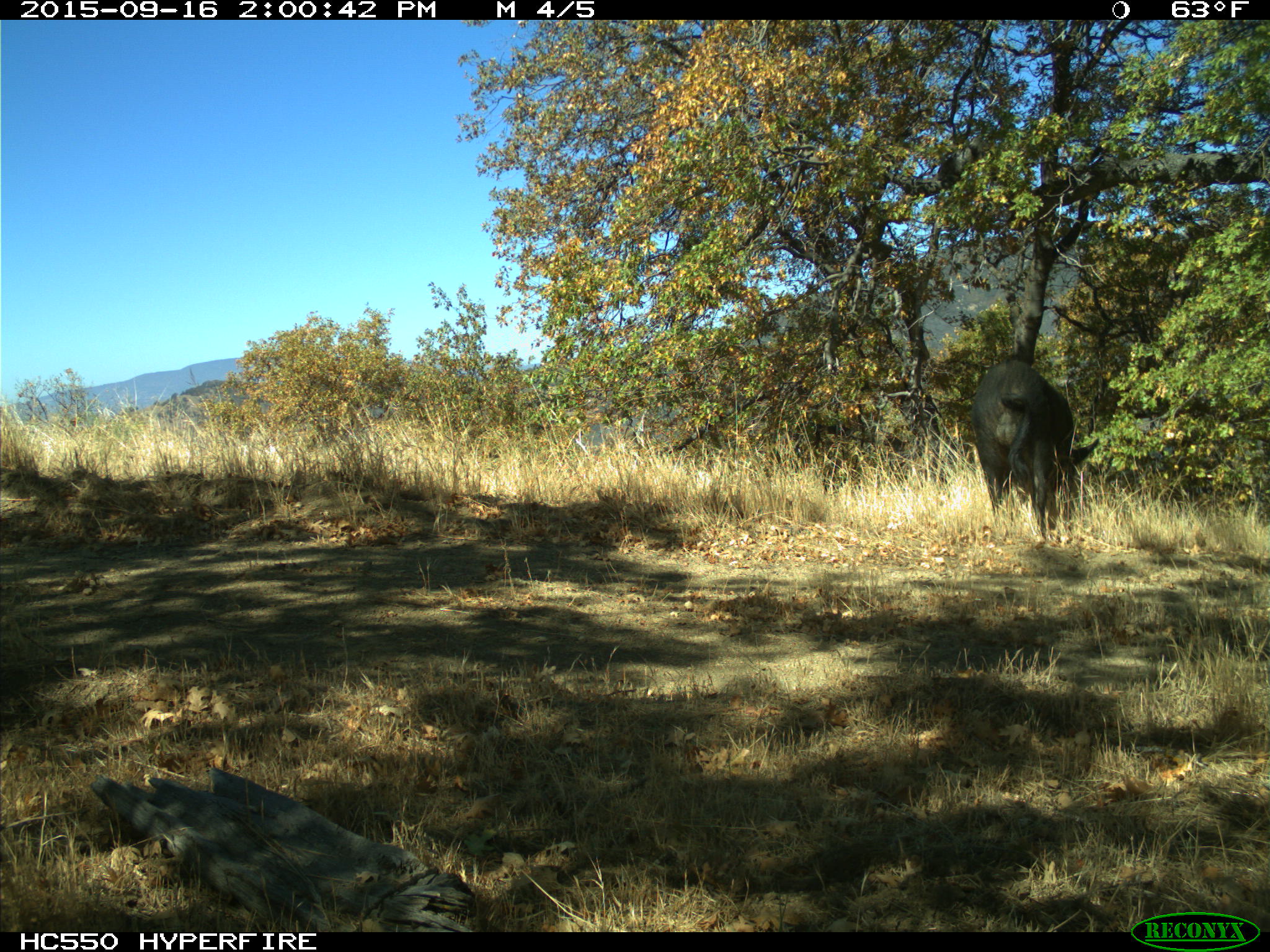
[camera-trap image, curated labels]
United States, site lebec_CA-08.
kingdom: Animalia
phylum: Chordata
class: Mammalia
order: Artiodactyla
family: Suidae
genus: Sus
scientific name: Sus scrofa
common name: wild boar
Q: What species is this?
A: Sus scrofa (wild boar).